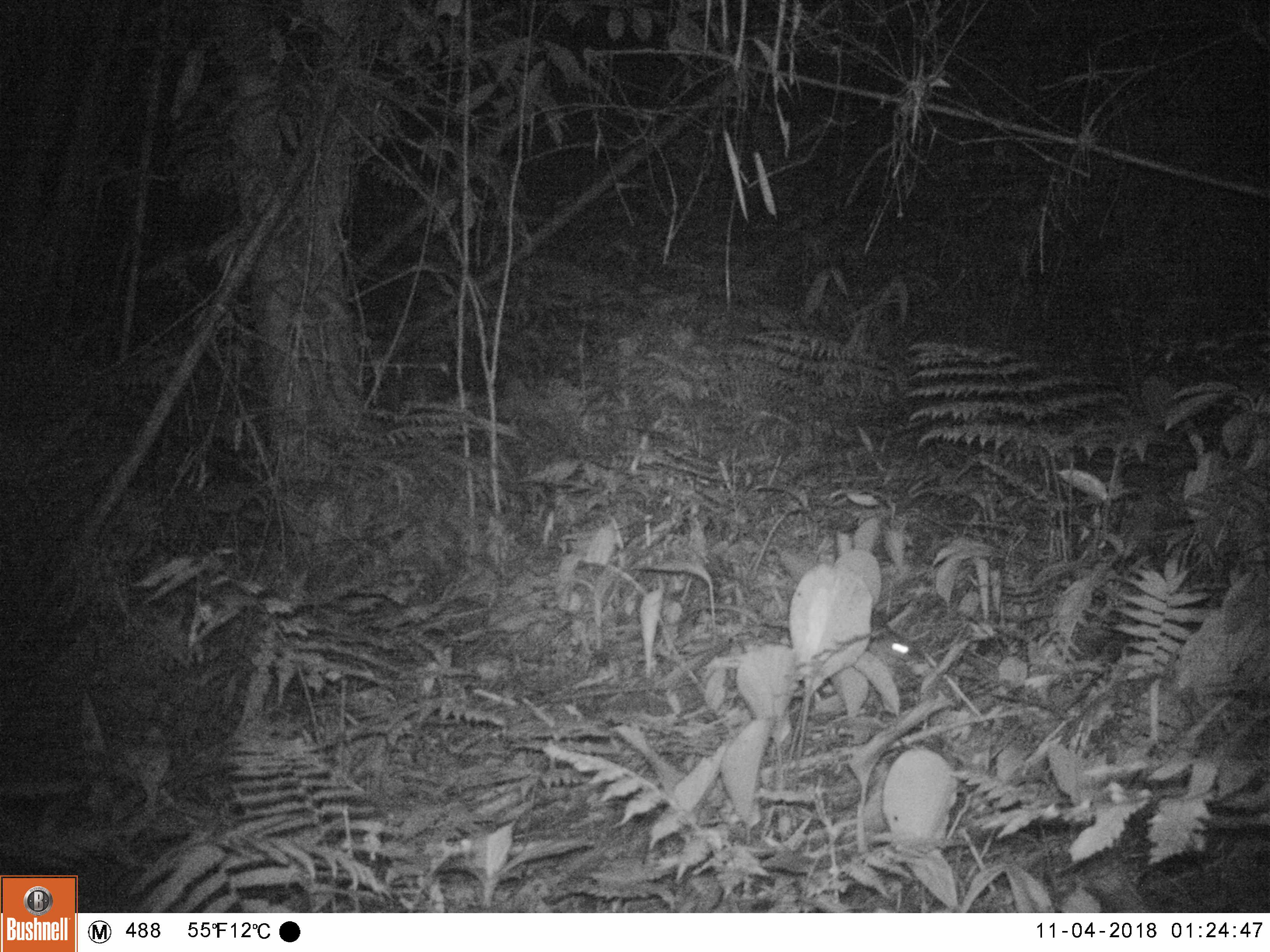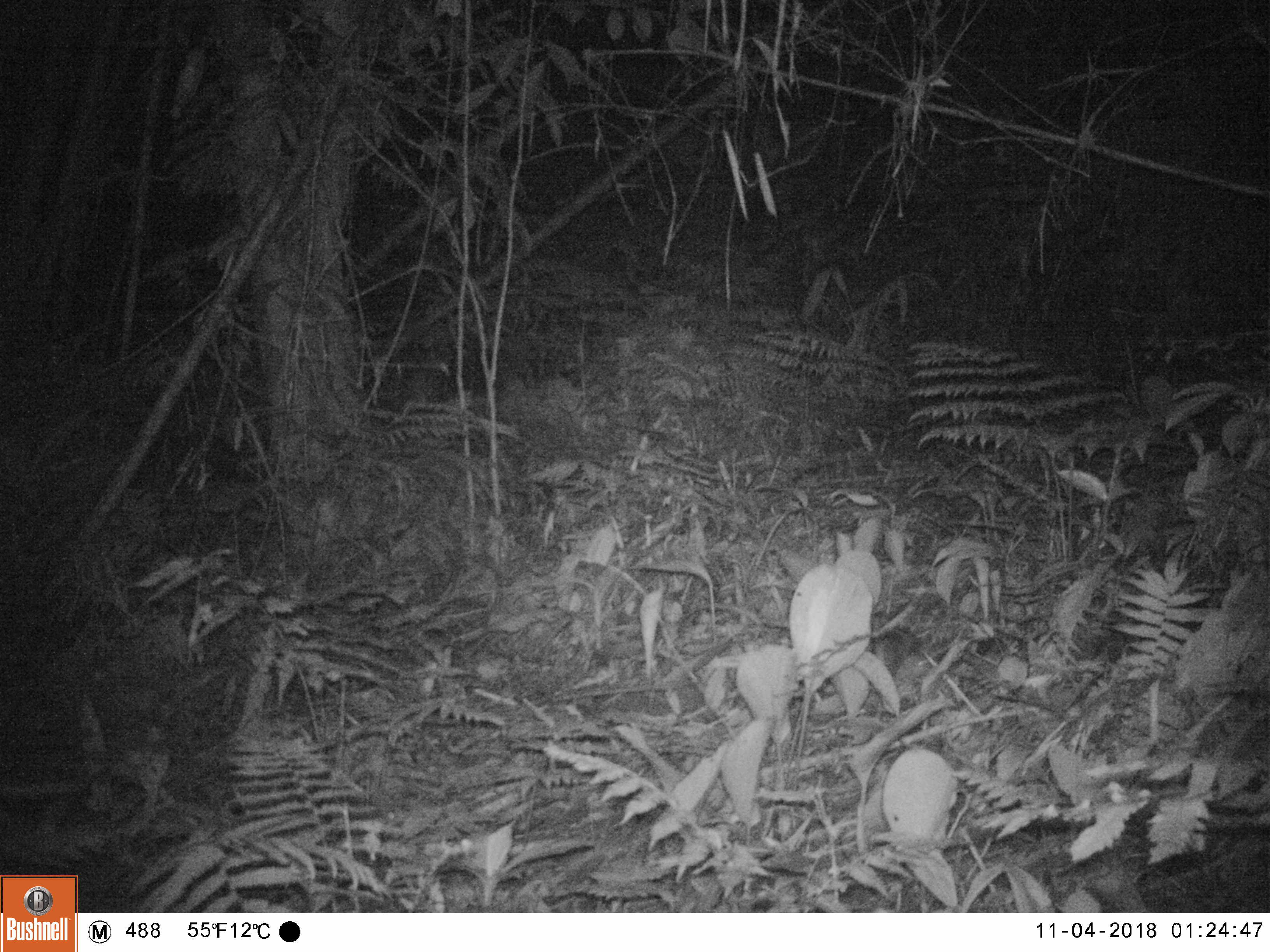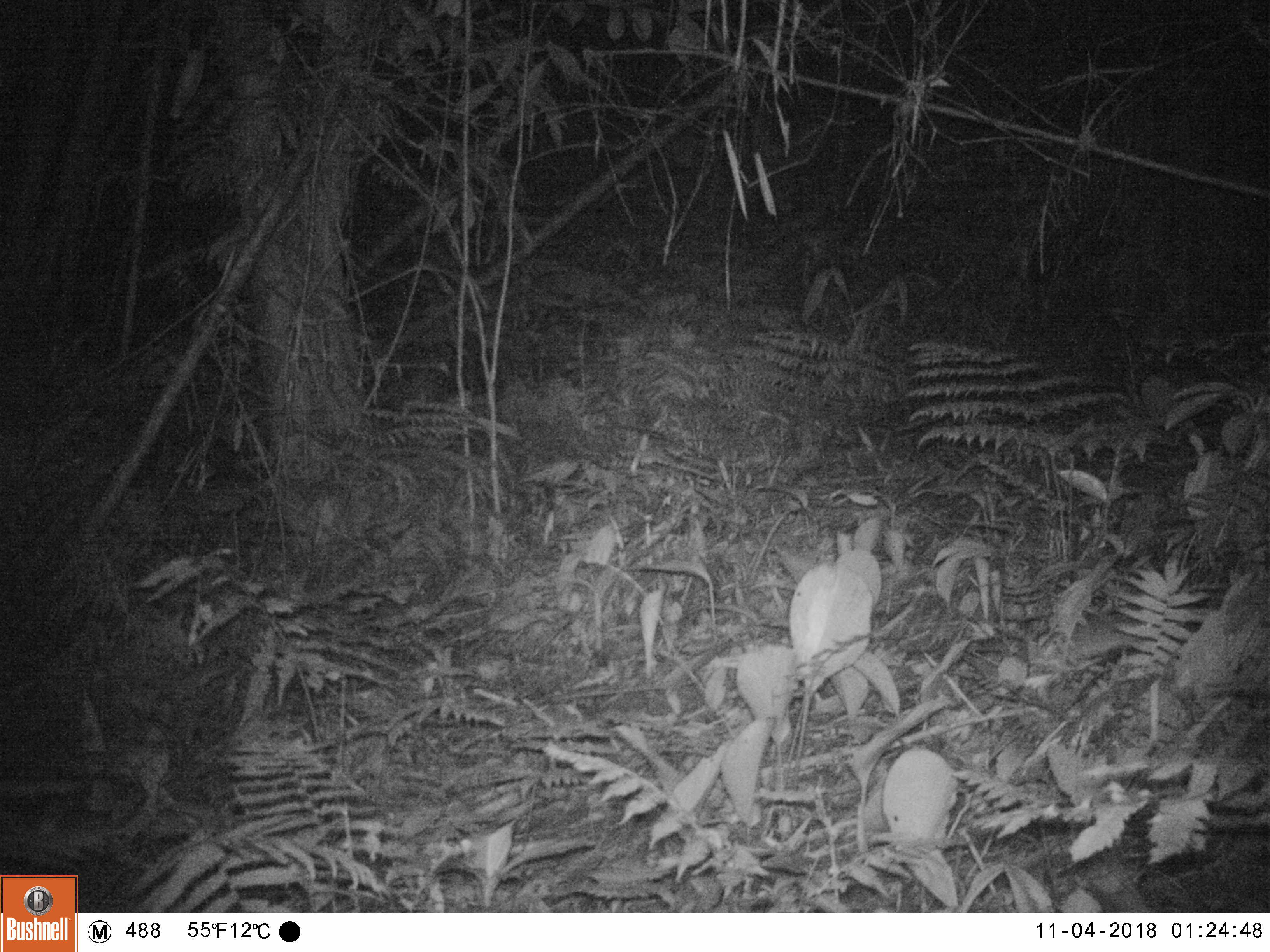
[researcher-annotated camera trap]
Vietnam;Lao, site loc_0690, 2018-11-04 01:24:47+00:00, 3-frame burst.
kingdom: Animalia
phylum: Chordata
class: Mammalia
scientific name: Mammalia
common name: mammal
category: unidentified small mammal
Unidentified small mammal (mammal) (Mammalia). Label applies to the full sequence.